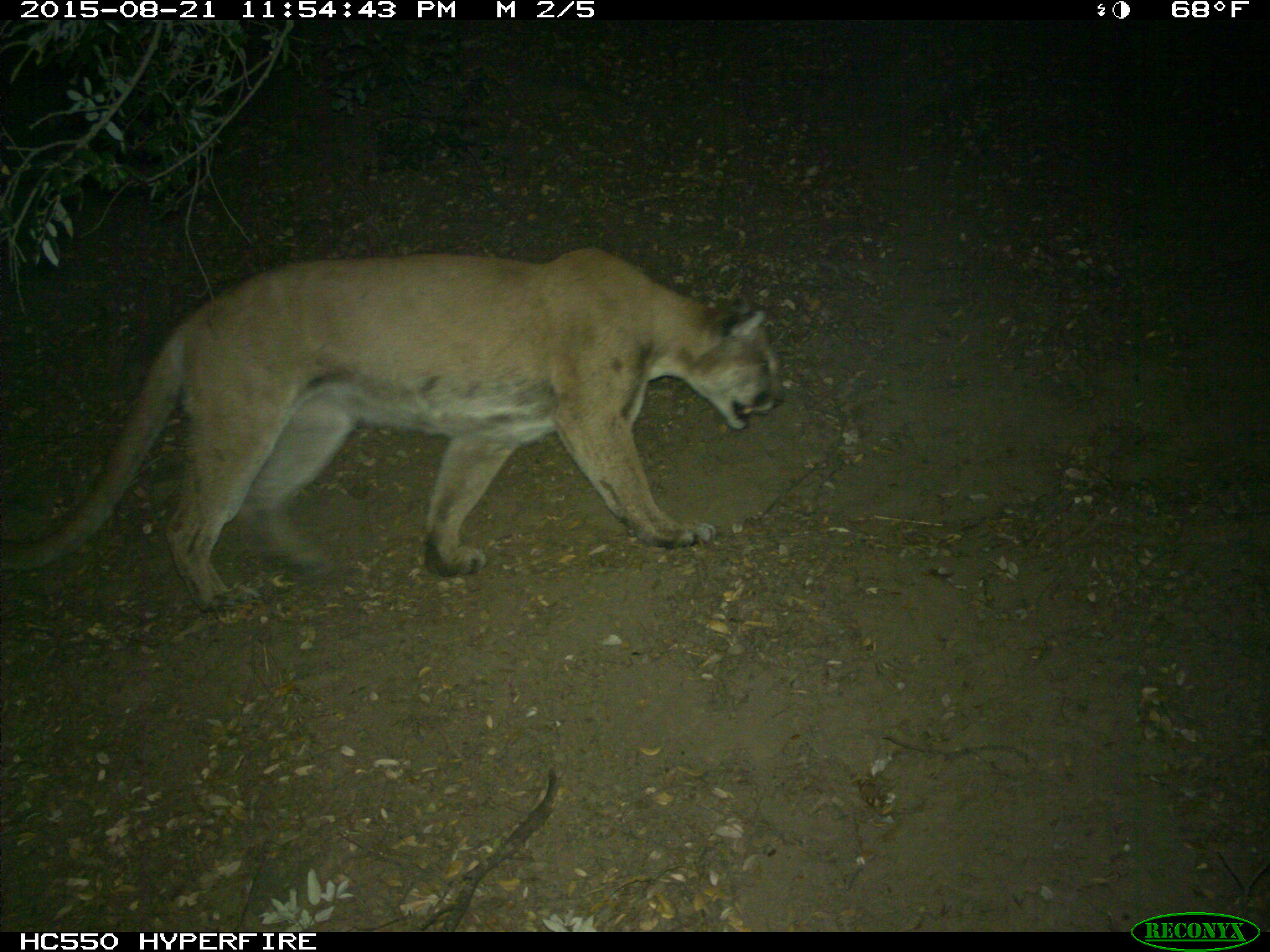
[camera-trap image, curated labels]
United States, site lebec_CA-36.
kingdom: Animalia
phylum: Chordata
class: Mammalia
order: Carnivora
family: Felidae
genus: Puma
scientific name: Puma concolor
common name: mountain lion